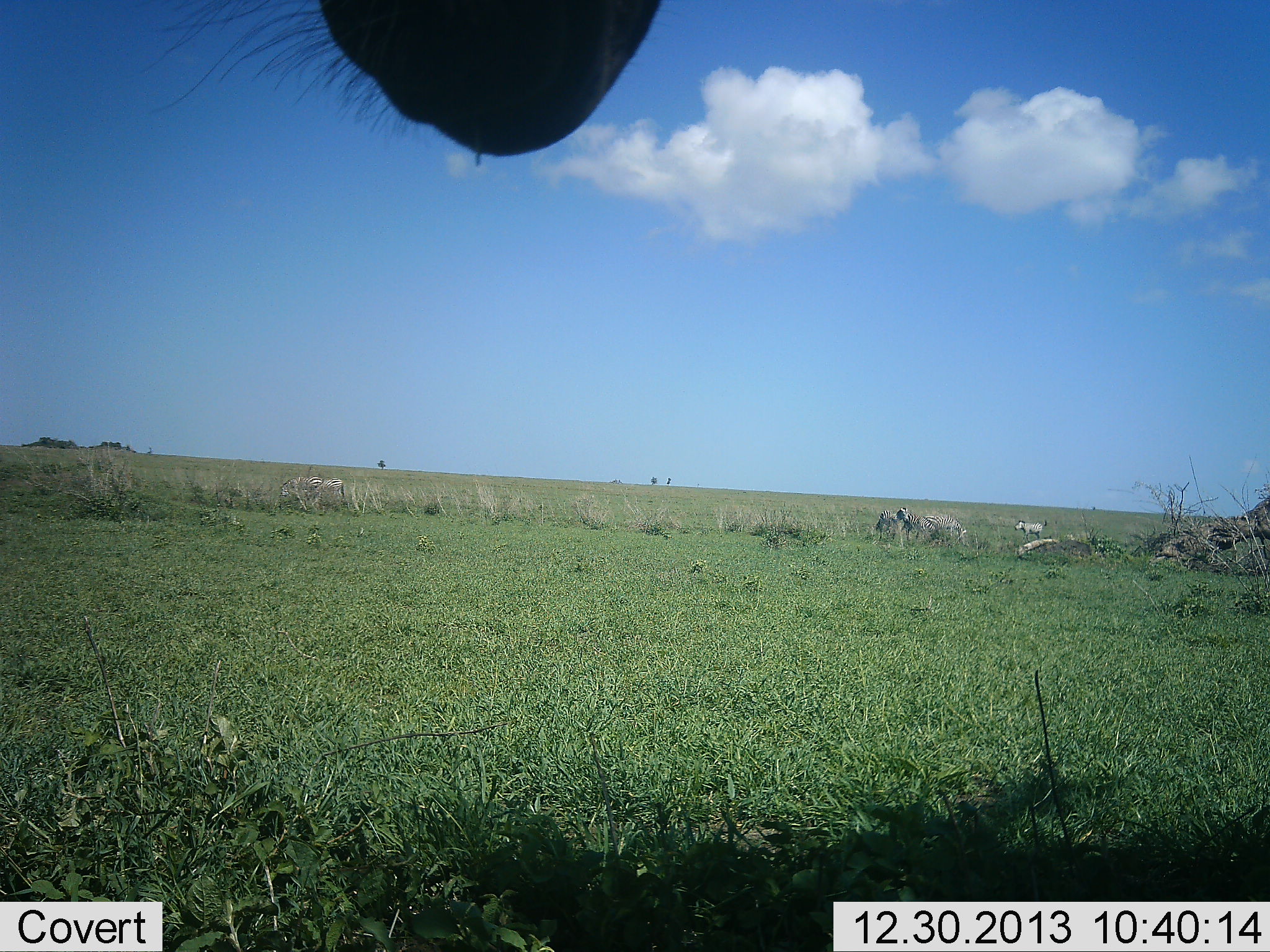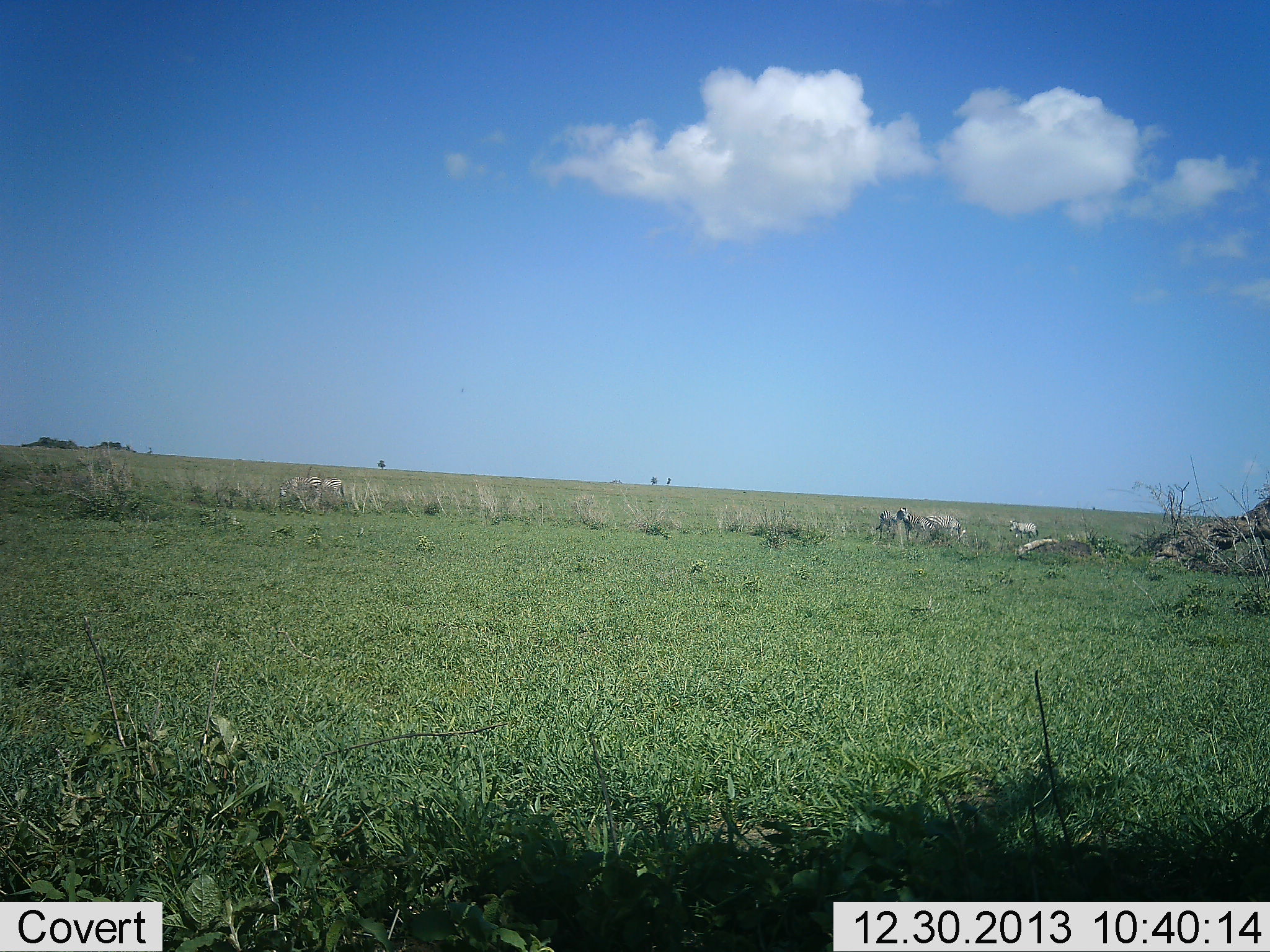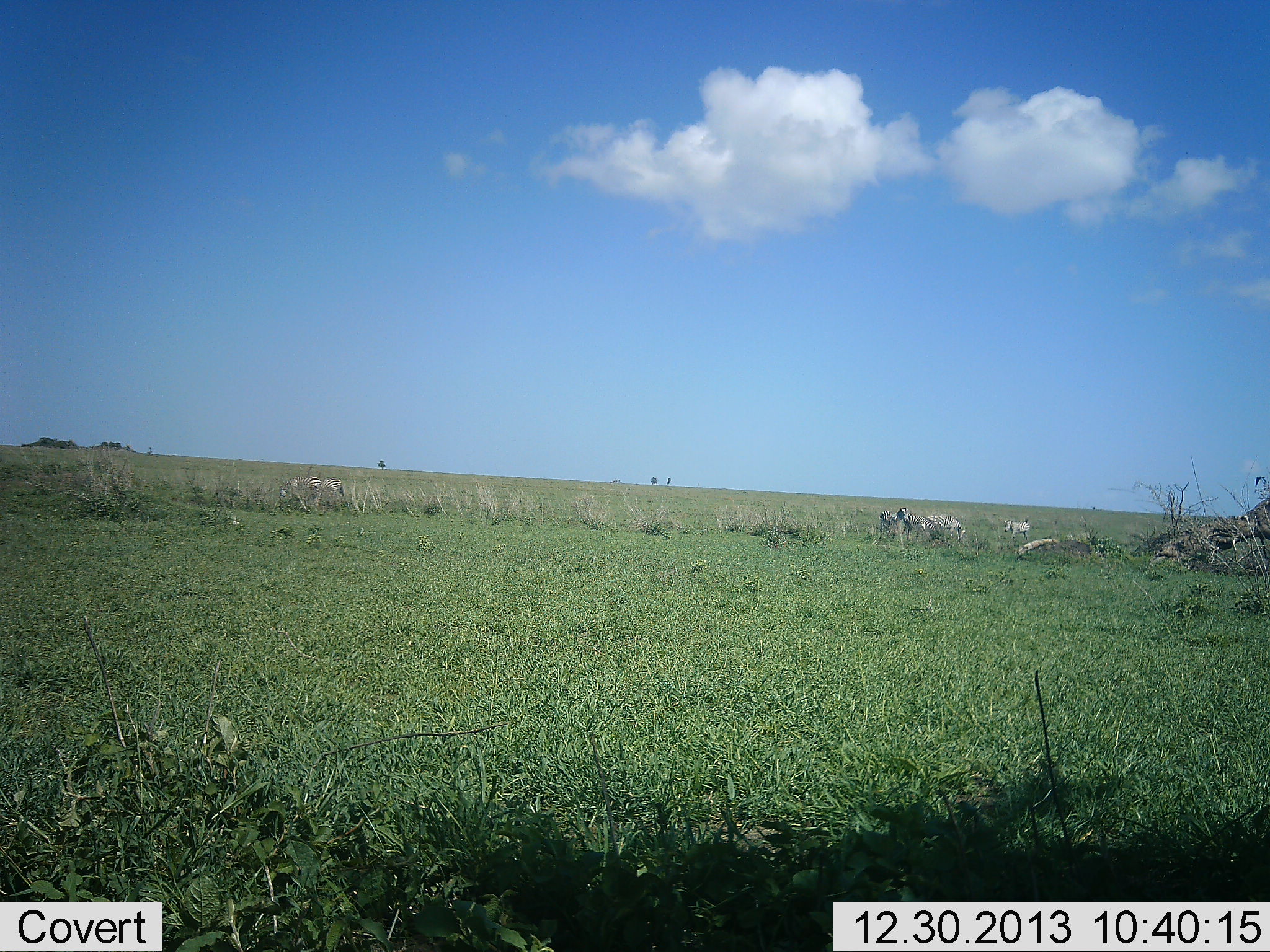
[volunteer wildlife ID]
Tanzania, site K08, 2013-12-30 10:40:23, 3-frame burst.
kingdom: Animalia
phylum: Chordata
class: Mammalia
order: Perissodactyla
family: Equidae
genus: Equus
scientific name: Equus quagga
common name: plains zebra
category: zebra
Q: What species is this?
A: Zebra (plains zebra) (Equus quagga).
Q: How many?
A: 2.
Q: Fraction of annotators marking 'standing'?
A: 50%.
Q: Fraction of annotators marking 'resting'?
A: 0%.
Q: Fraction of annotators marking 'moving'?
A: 62%.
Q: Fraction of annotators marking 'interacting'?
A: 0%.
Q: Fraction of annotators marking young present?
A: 0%.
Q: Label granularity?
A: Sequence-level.